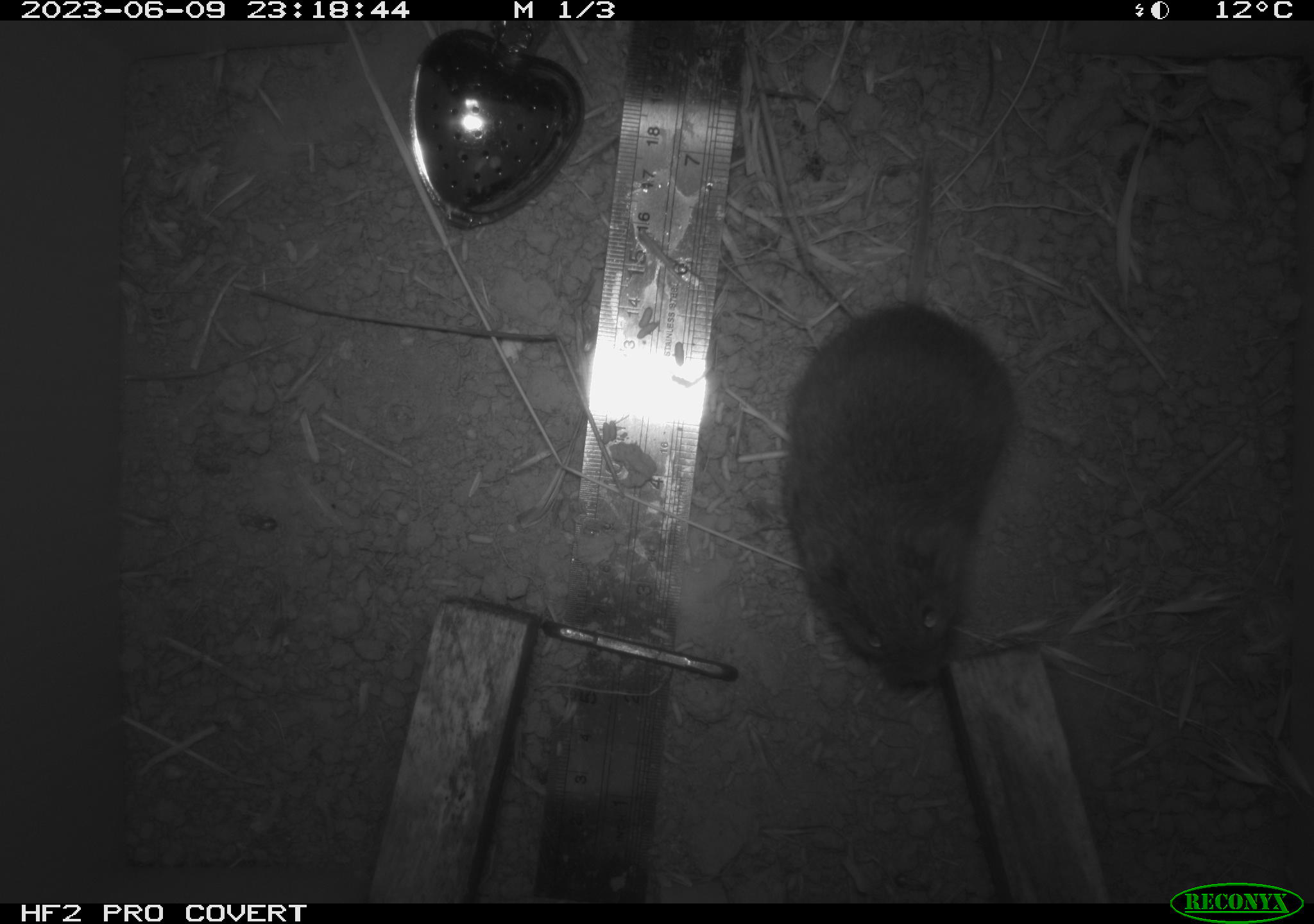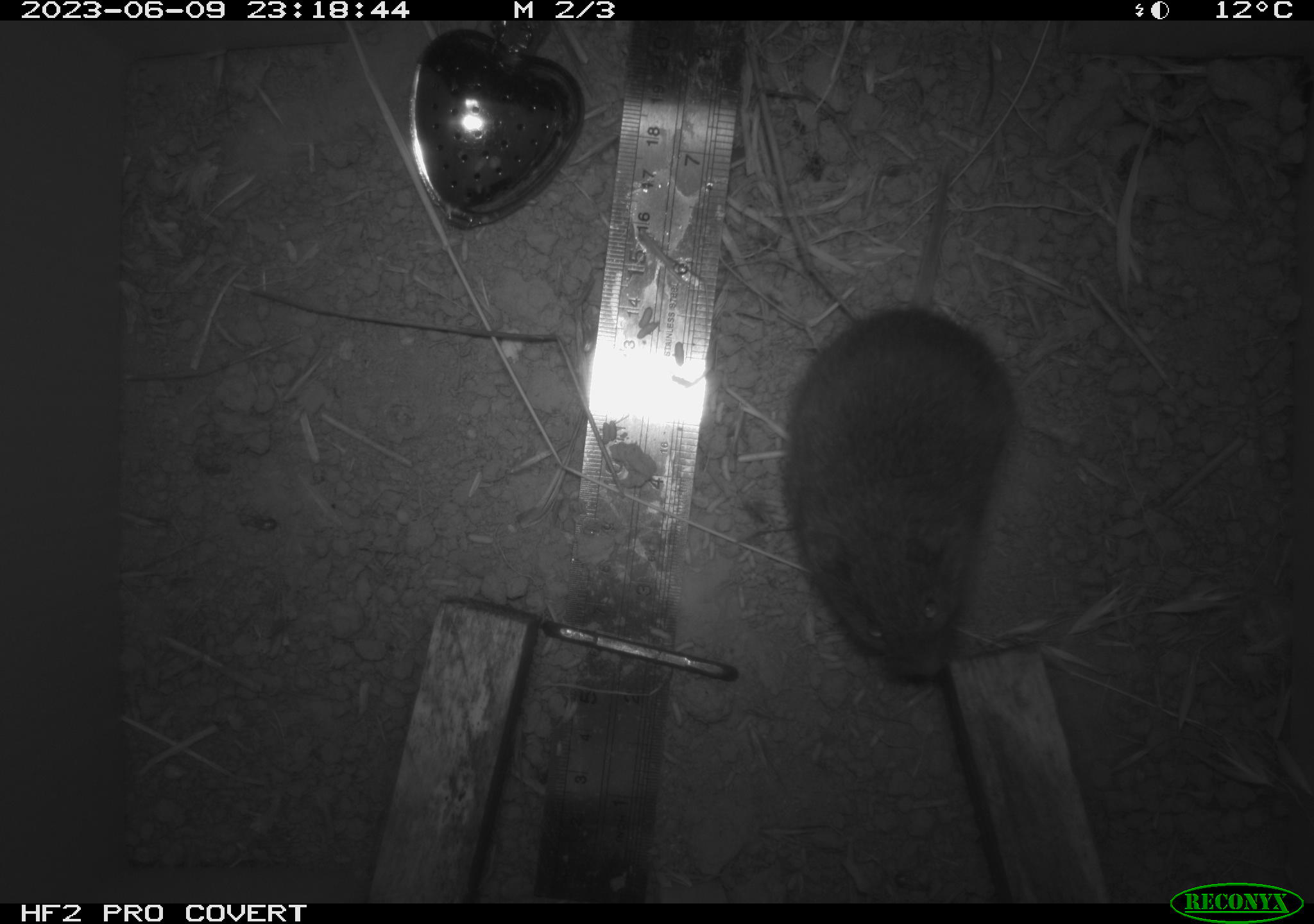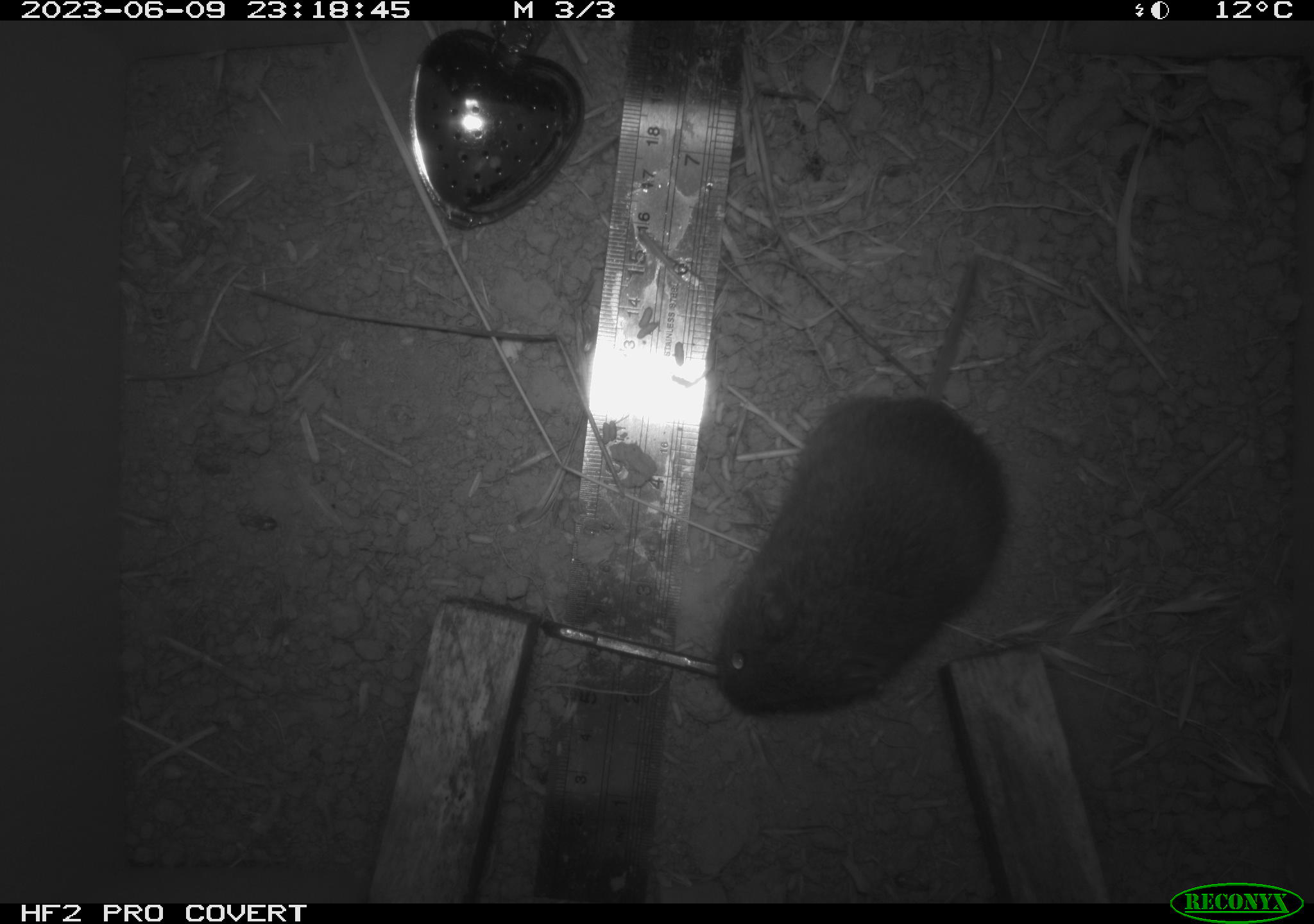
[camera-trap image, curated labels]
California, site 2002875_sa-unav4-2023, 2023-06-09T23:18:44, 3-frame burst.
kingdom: Animalia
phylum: Chordata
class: Mammalia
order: Rodentia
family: Cricetidae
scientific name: Arvicolinae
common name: voles, lemmings, and muskrats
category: arvicolinae subfamily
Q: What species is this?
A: Arvicolinae subfamily (voles, lemmings, and muskrats) (Arvicolinae).